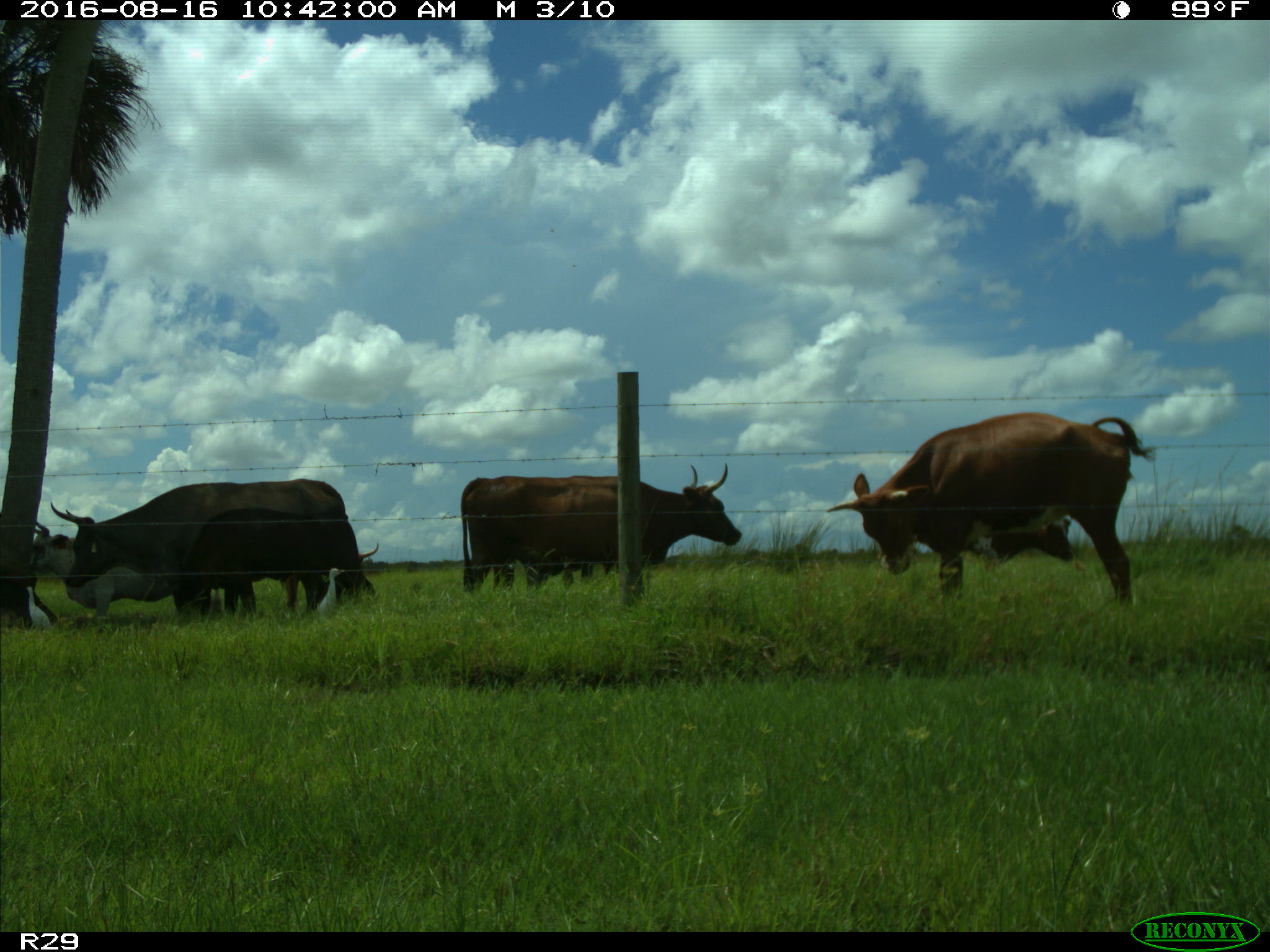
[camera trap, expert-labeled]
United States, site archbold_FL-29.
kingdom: Animalia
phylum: Chordata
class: Mammalia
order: Artiodactyla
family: Bovidae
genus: Bos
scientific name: Bos taurus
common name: domestic cow